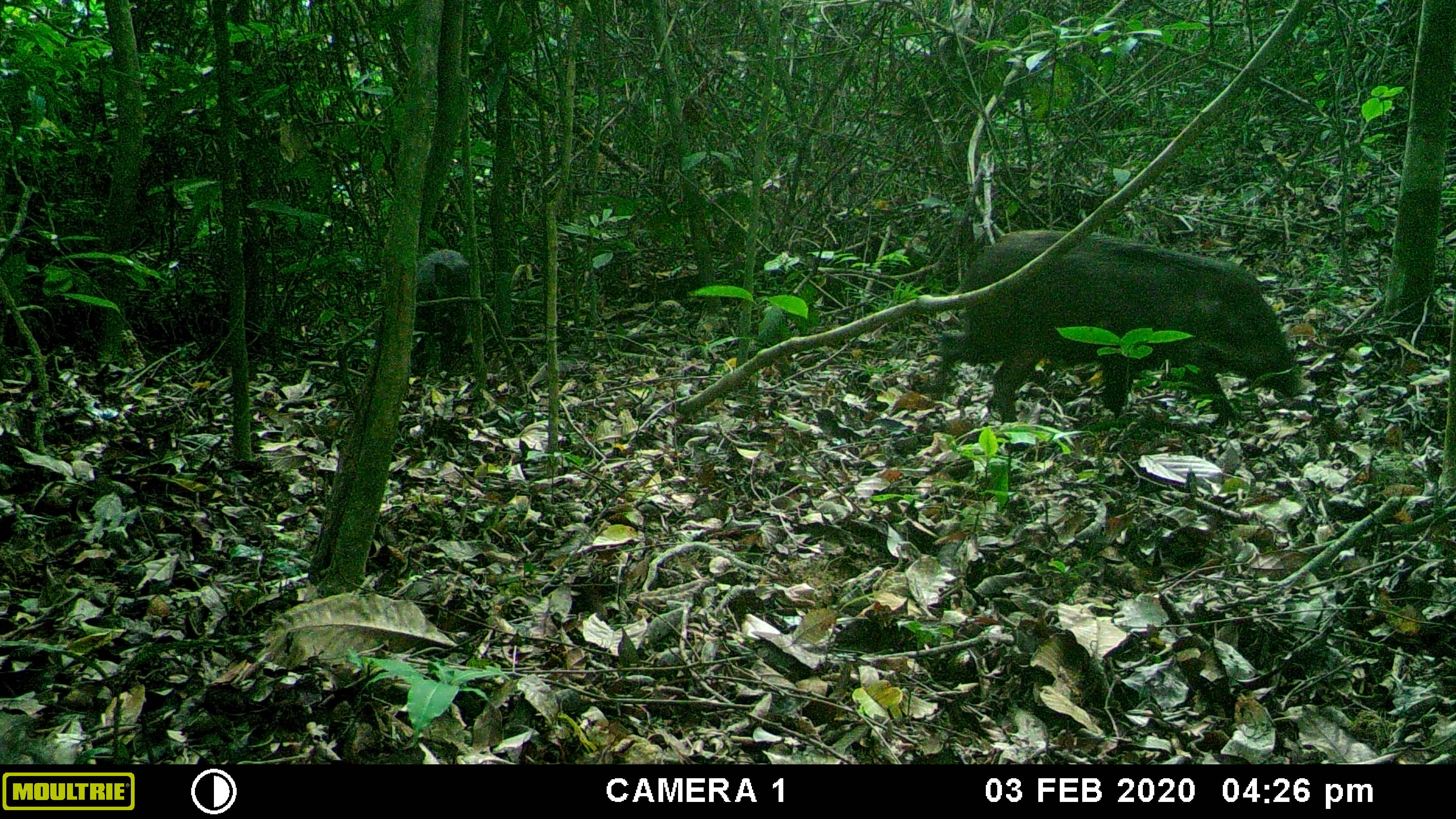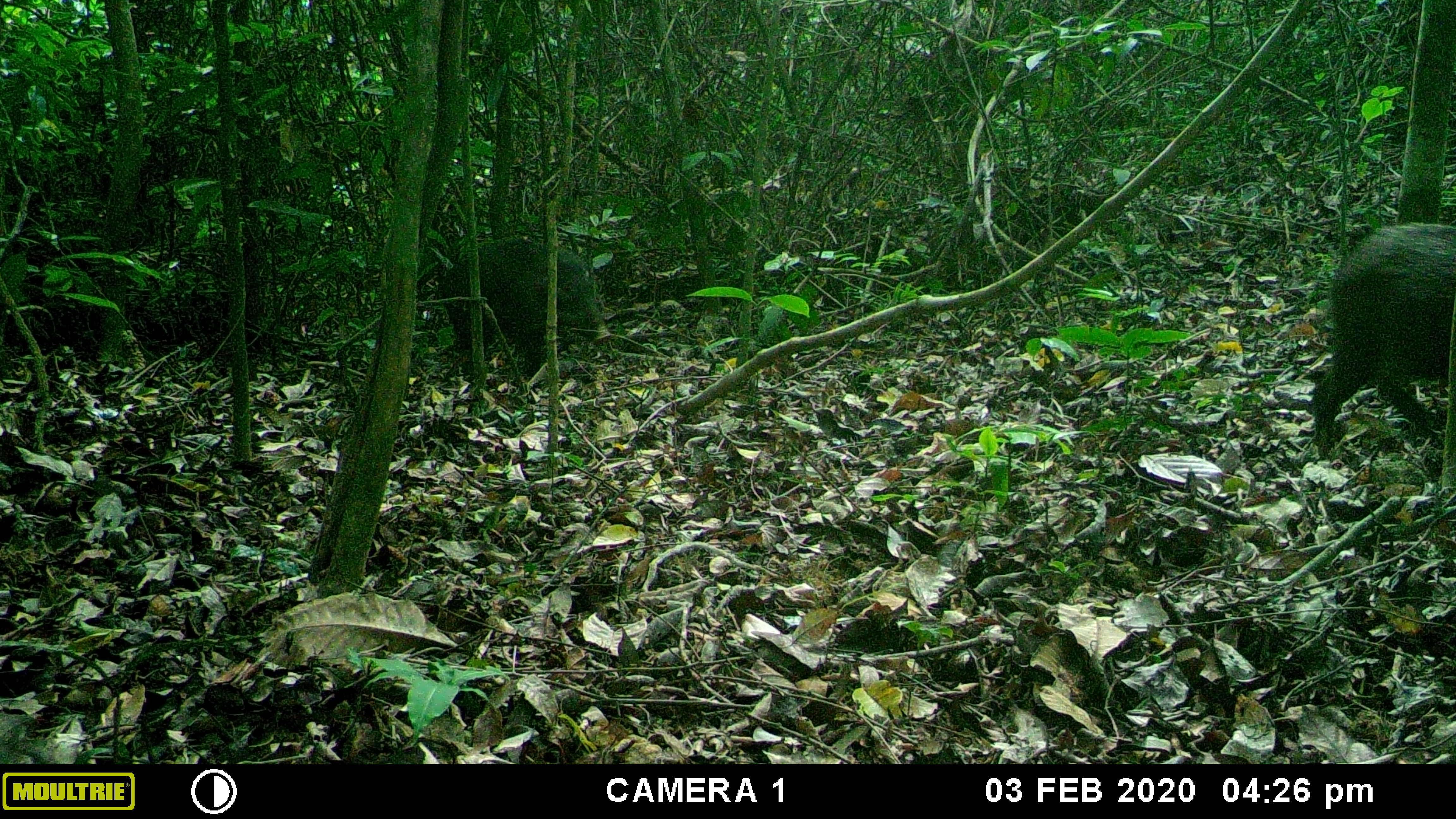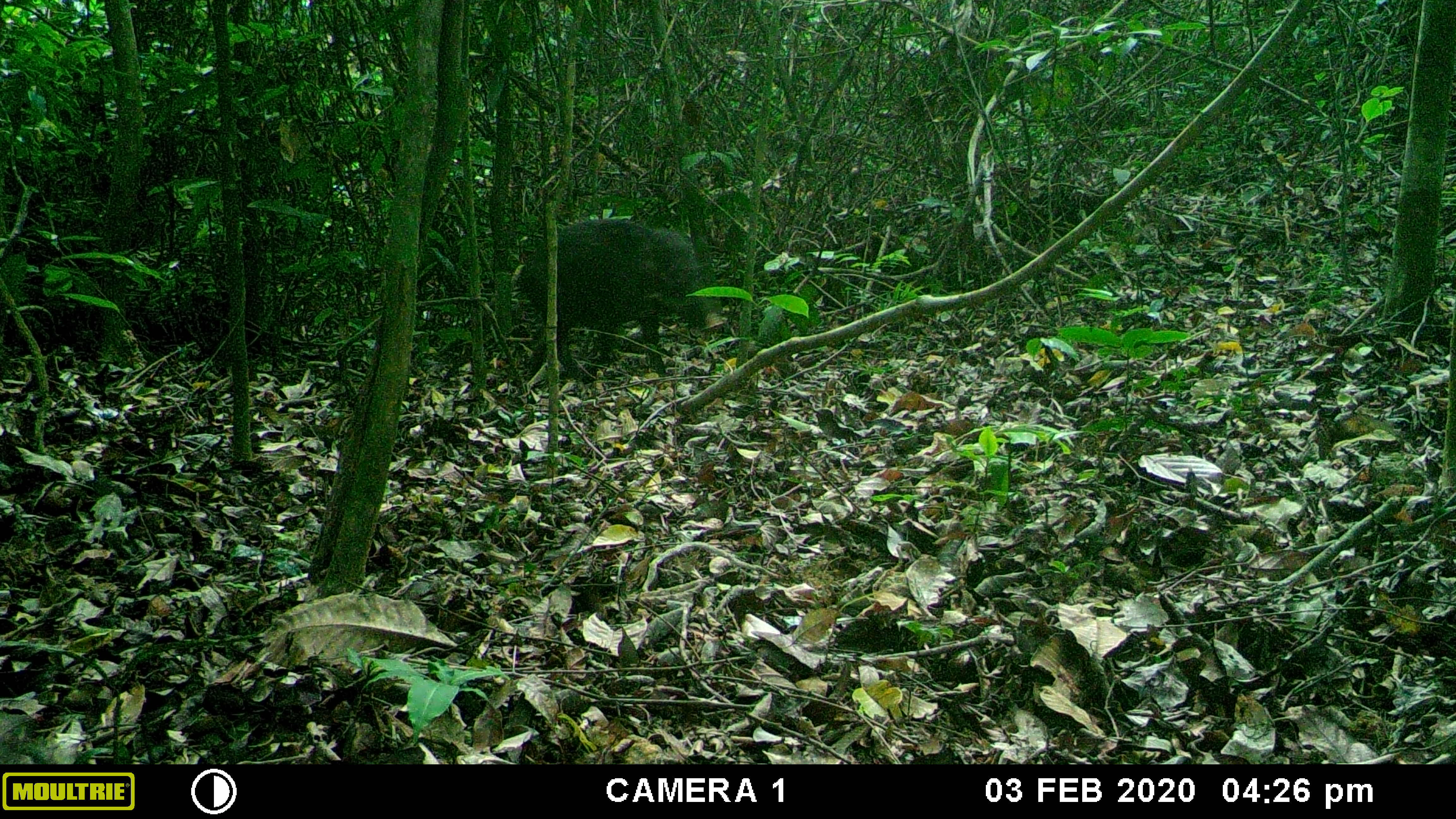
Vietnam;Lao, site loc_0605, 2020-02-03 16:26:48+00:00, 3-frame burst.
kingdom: Animalia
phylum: Chordata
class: Mammalia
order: Artiodactyla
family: Suidae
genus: Sus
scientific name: Sus scrofa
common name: eurasian wild pig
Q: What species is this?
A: Eurasian wild pig (Sus scrofa).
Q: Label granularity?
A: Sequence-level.